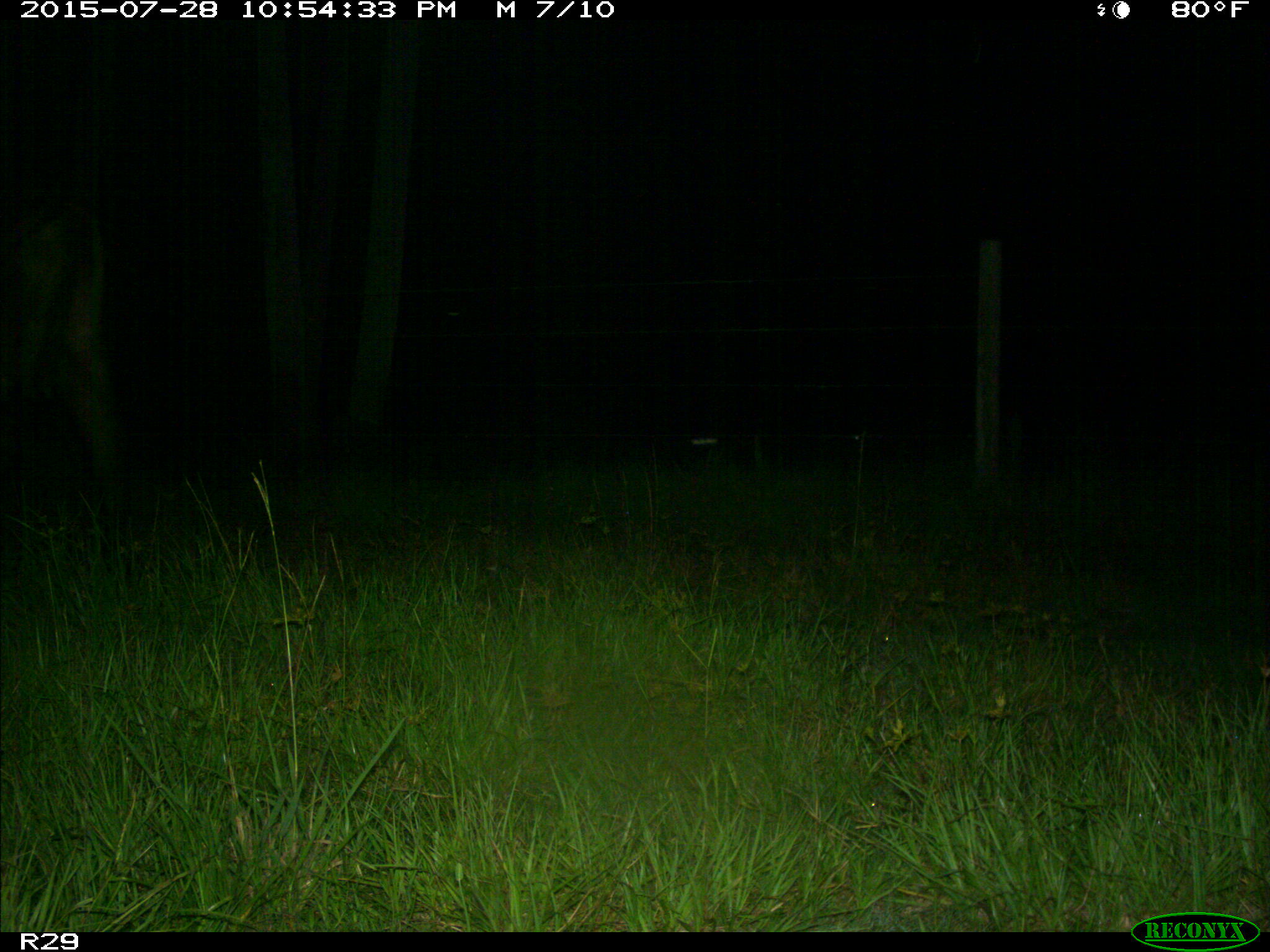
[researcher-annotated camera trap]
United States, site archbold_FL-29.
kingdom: Animalia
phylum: Chordata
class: Mammalia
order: Artiodactyla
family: Bovidae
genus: Bos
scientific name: Bos taurus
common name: domestic cow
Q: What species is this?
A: Bos taurus (domestic cow).